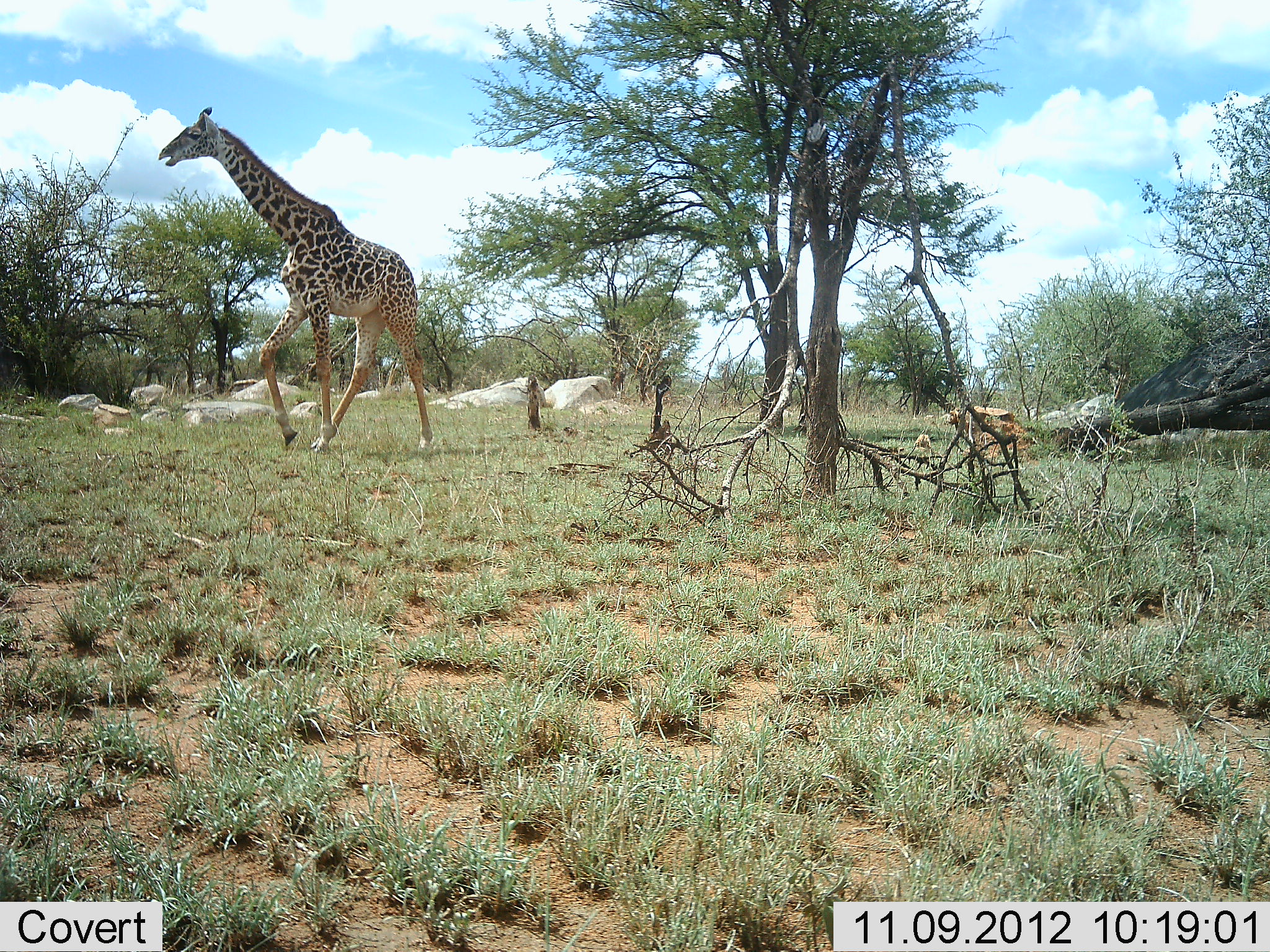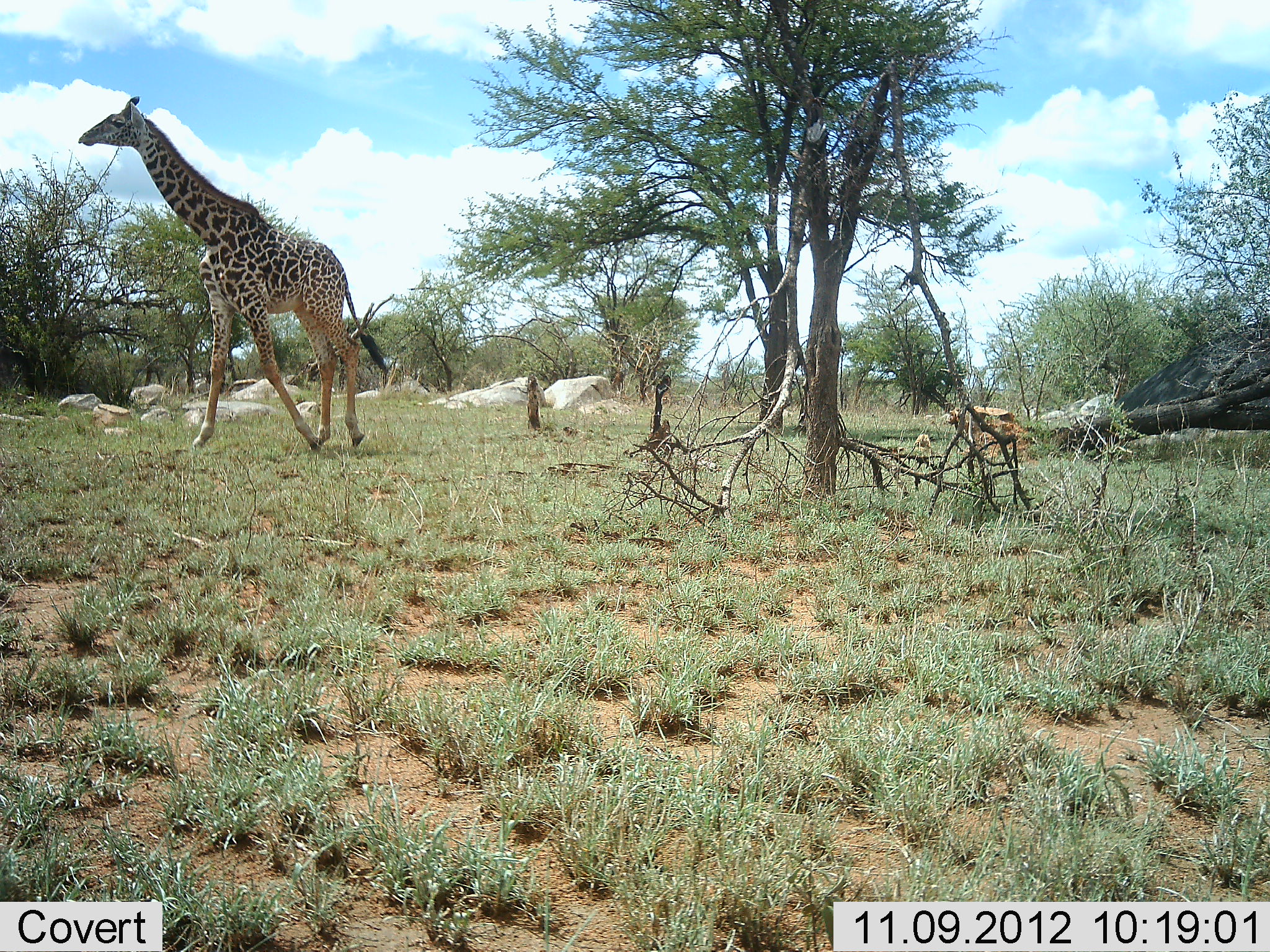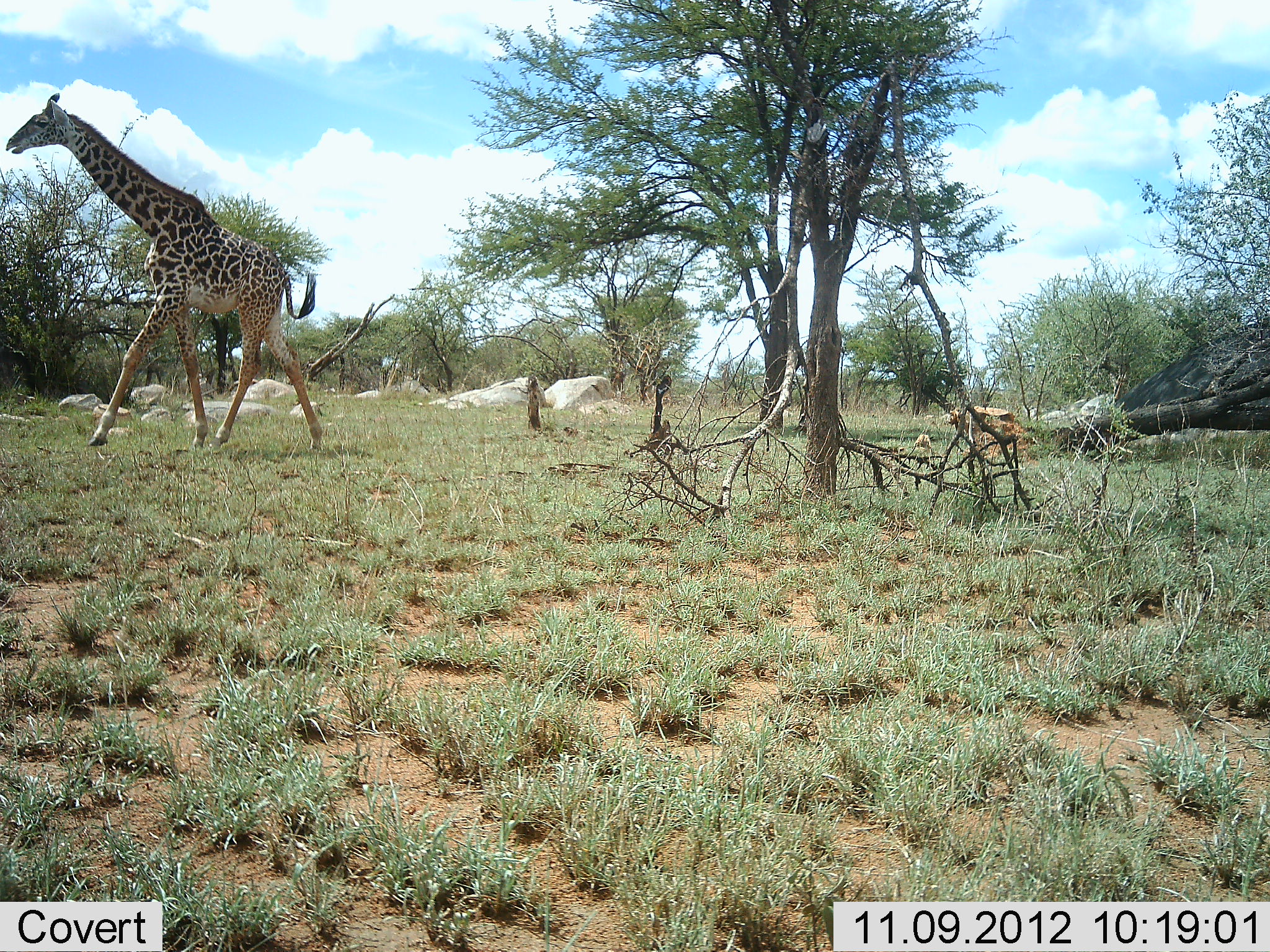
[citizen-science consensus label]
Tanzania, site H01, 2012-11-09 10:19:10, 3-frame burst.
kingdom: Animalia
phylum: Chordata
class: Mammalia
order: Artiodactyla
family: Giraffidae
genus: Giraffa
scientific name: Giraffa camelopardalis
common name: giraffe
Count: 1.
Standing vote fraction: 0%.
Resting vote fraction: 0%.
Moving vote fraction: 100%.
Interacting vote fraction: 0%.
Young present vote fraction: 0%.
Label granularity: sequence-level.